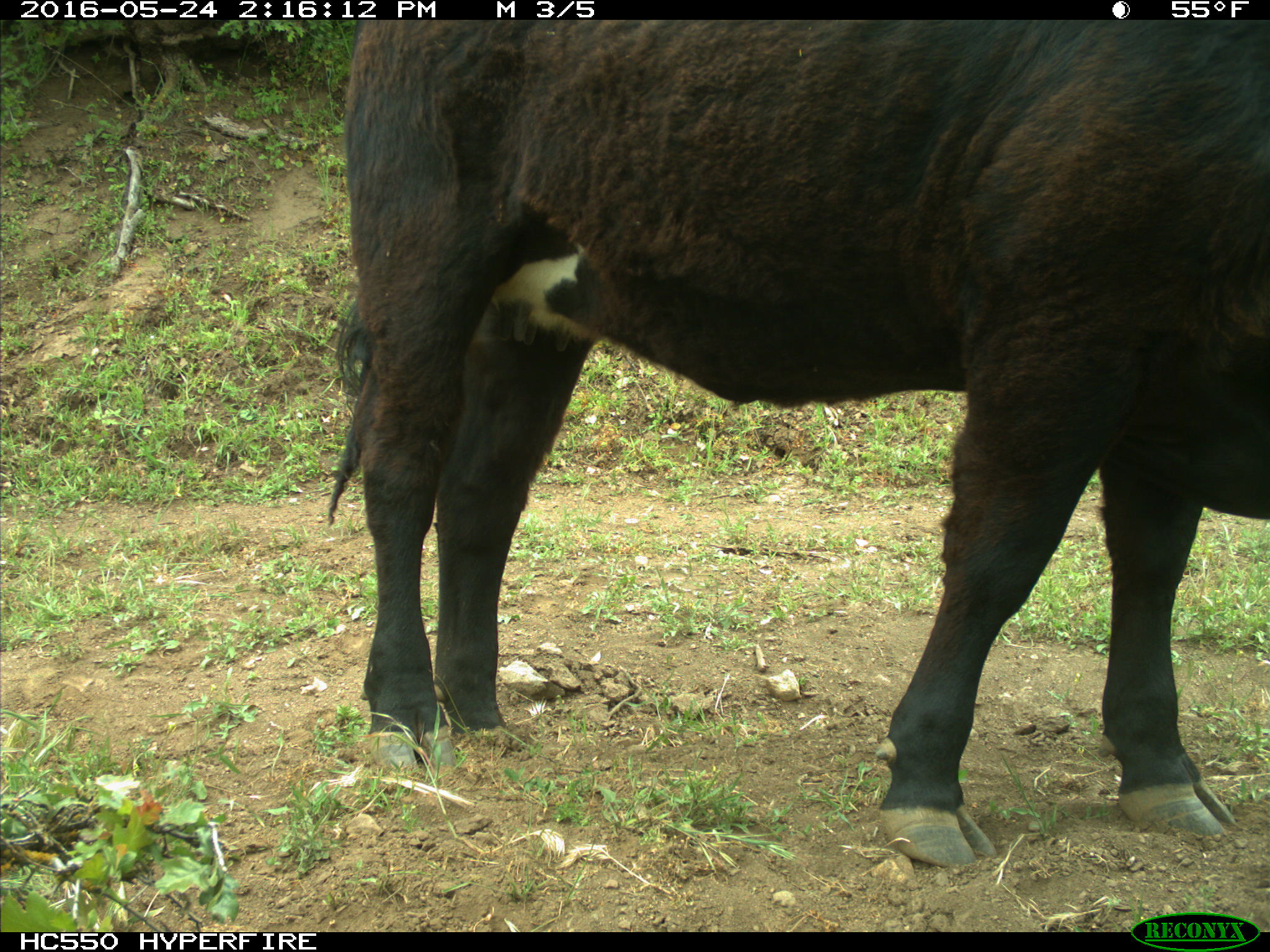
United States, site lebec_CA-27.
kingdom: Animalia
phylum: Chordata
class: Mammalia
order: Artiodactyla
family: Bovidae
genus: Bos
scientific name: Bos taurus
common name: domestic cow